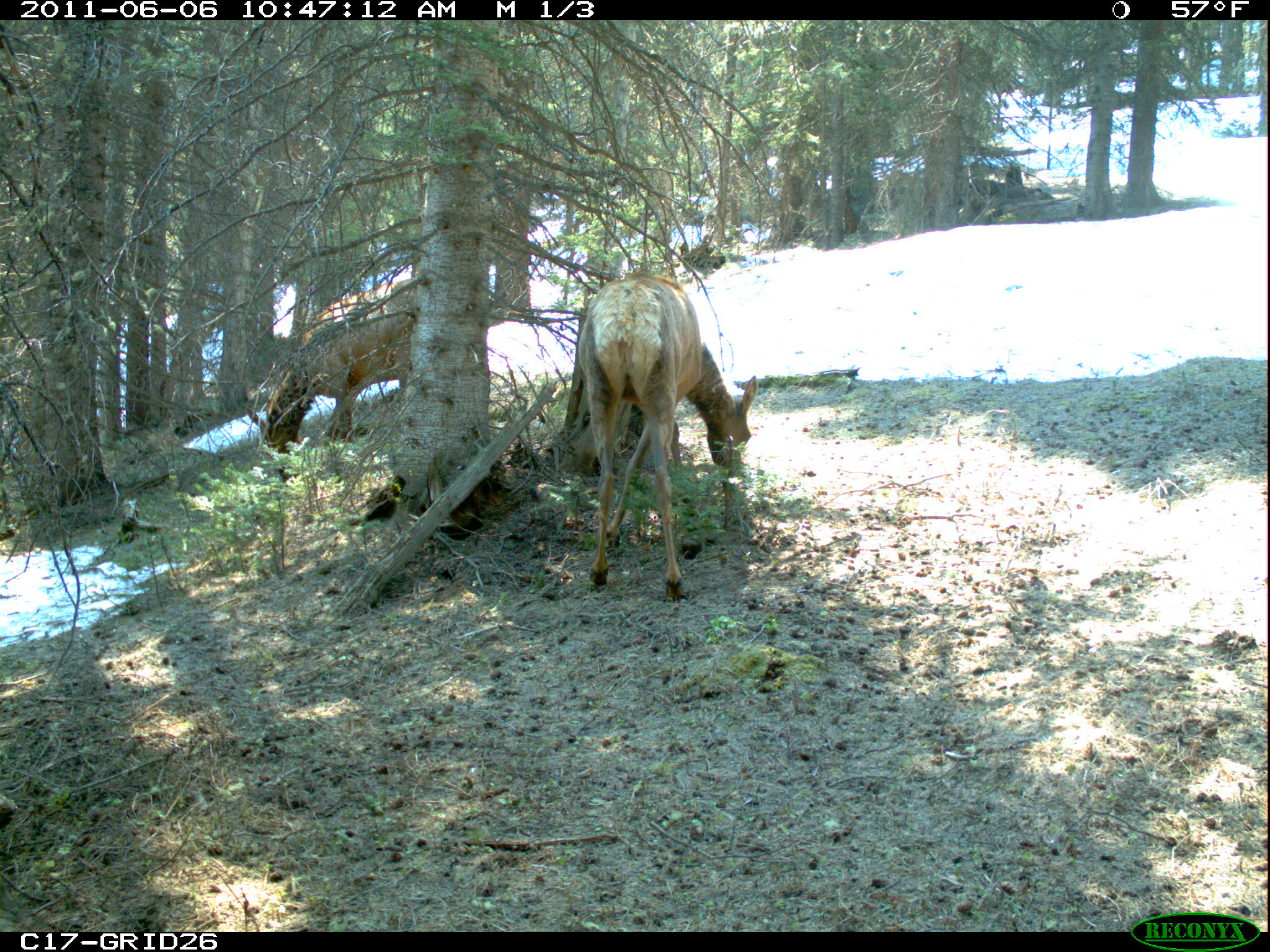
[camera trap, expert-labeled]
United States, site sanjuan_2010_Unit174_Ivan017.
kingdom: Animalia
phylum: Chordata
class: Mammalia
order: Artiodactyla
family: Cervidae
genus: Cervus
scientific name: Cervus elaphus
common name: red deer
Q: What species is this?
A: Cervus elaphus (red deer).